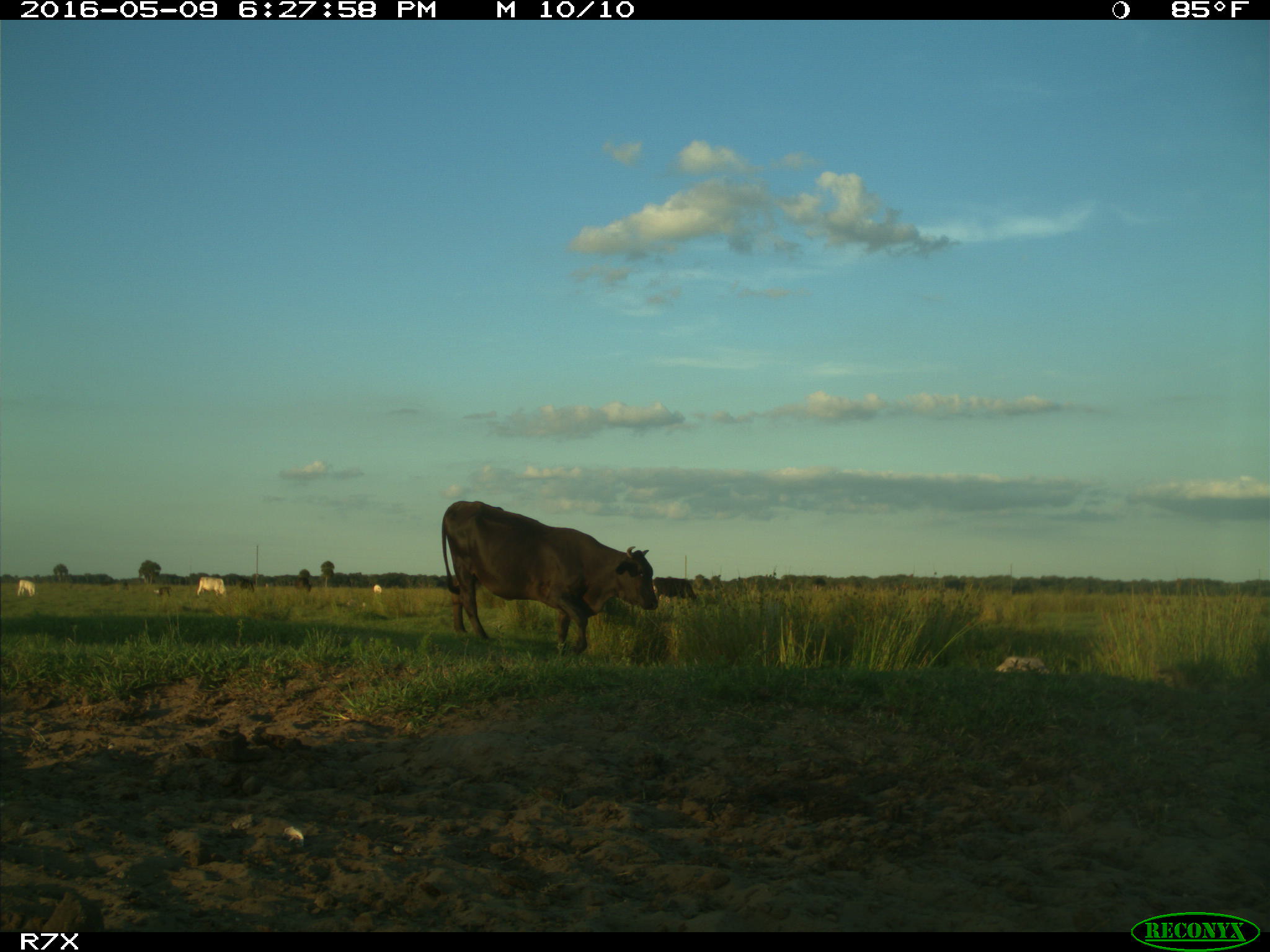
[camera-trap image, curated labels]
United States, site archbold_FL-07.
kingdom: Animalia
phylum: Chordata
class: Mammalia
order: Artiodactyla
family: Bovidae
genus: Bos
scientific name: Bos taurus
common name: domestic cow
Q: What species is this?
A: Bos taurus (domestic cow).